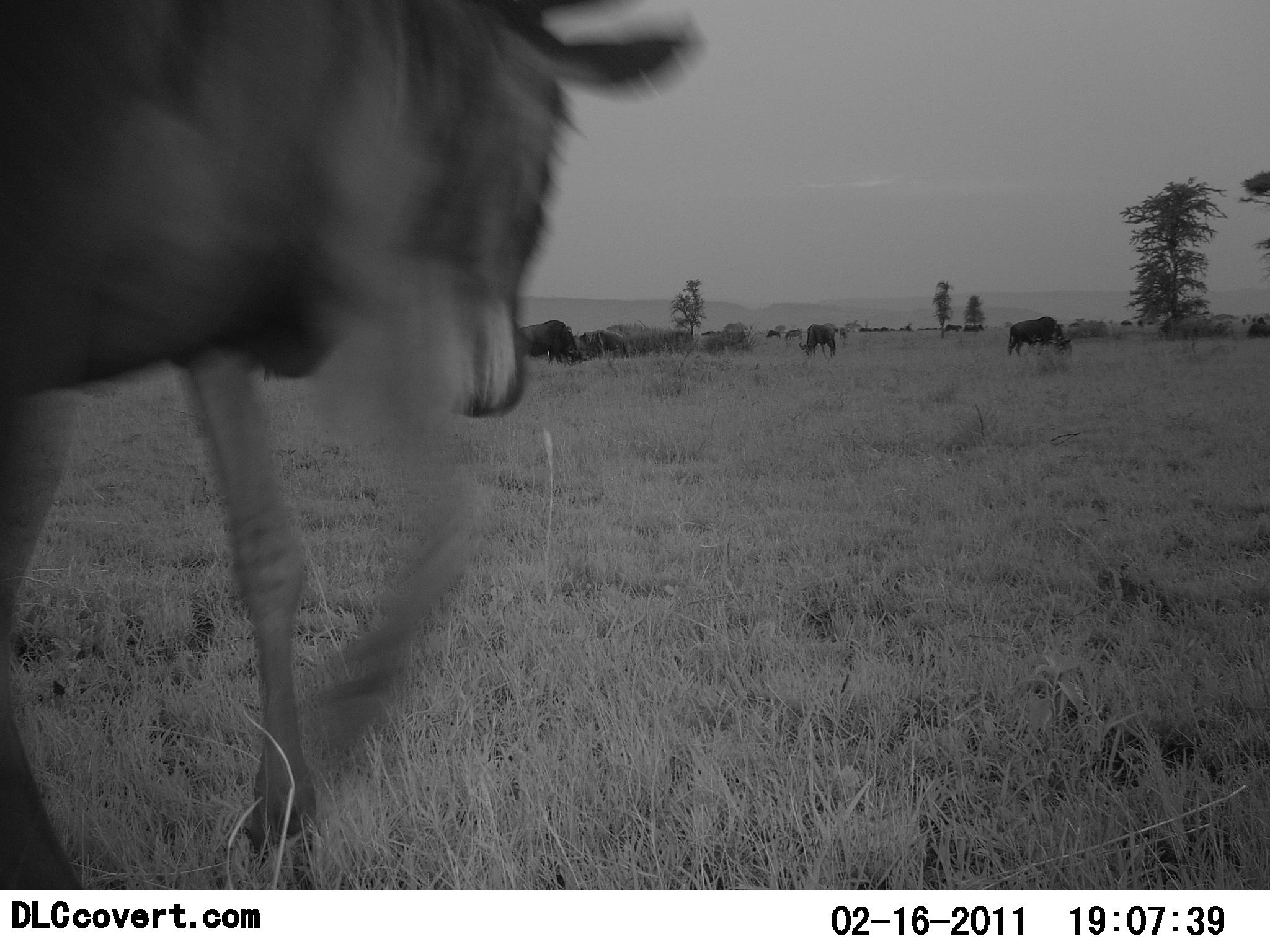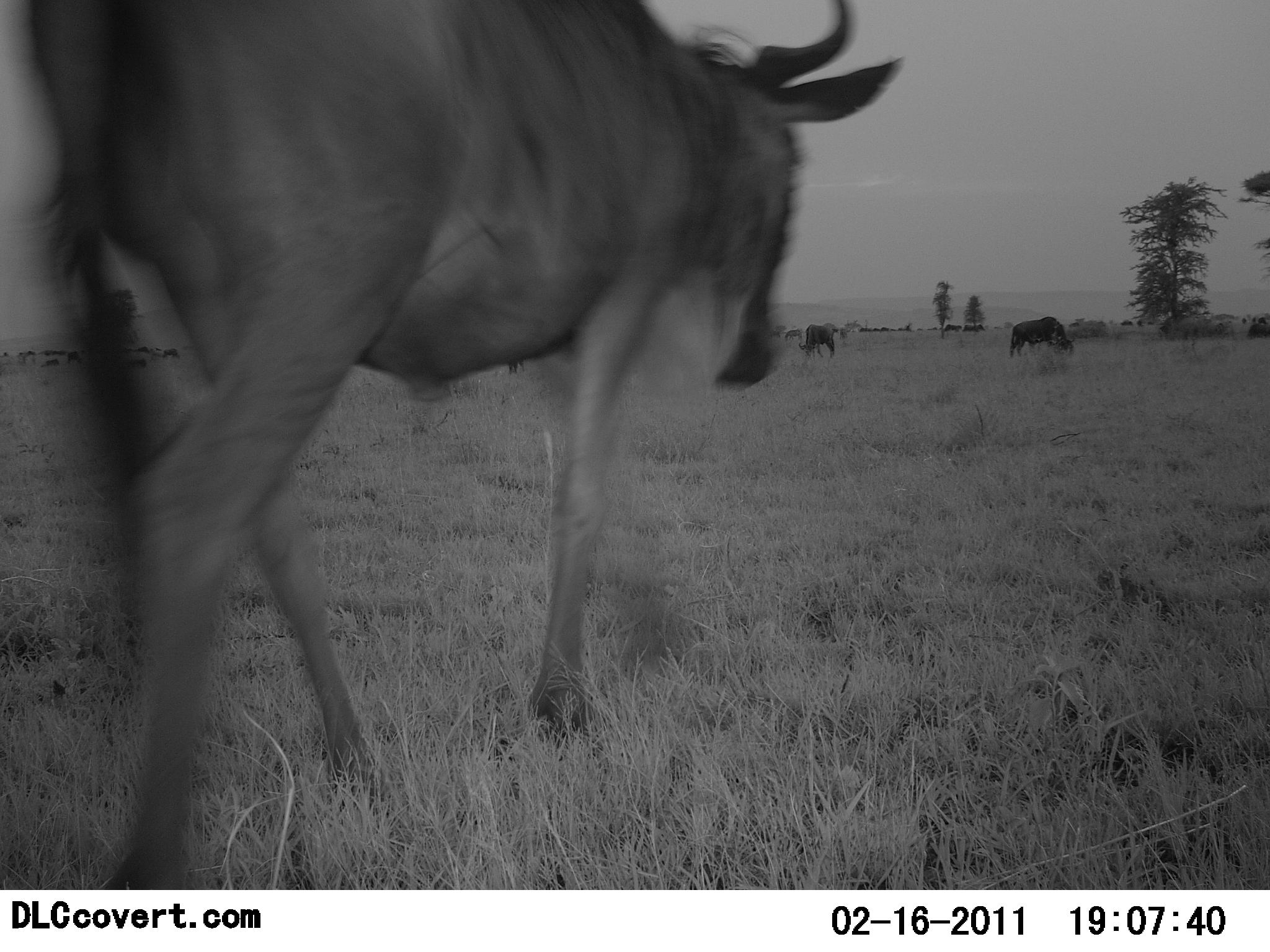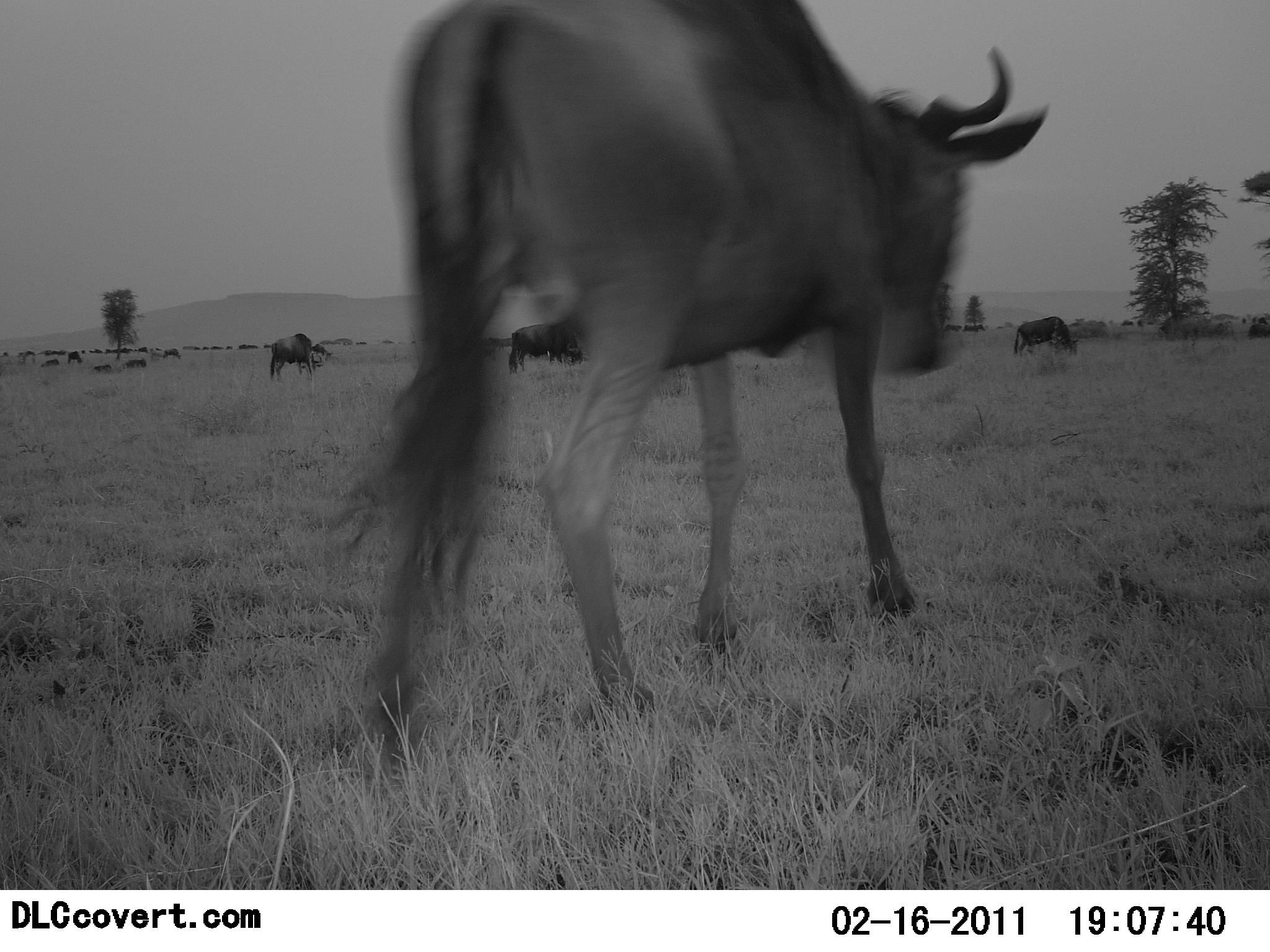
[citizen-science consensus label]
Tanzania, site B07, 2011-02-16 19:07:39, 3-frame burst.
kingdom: Animalia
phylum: Chordata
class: Mammalia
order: Artiodactyla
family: Bovidae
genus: Connochaetes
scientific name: Connochaetes taurinus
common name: blue wildebeest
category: wildebeest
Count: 11-50.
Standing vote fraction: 36%.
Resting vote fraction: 7%.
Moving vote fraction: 93%.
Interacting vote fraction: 14%.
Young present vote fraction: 0%.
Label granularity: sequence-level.